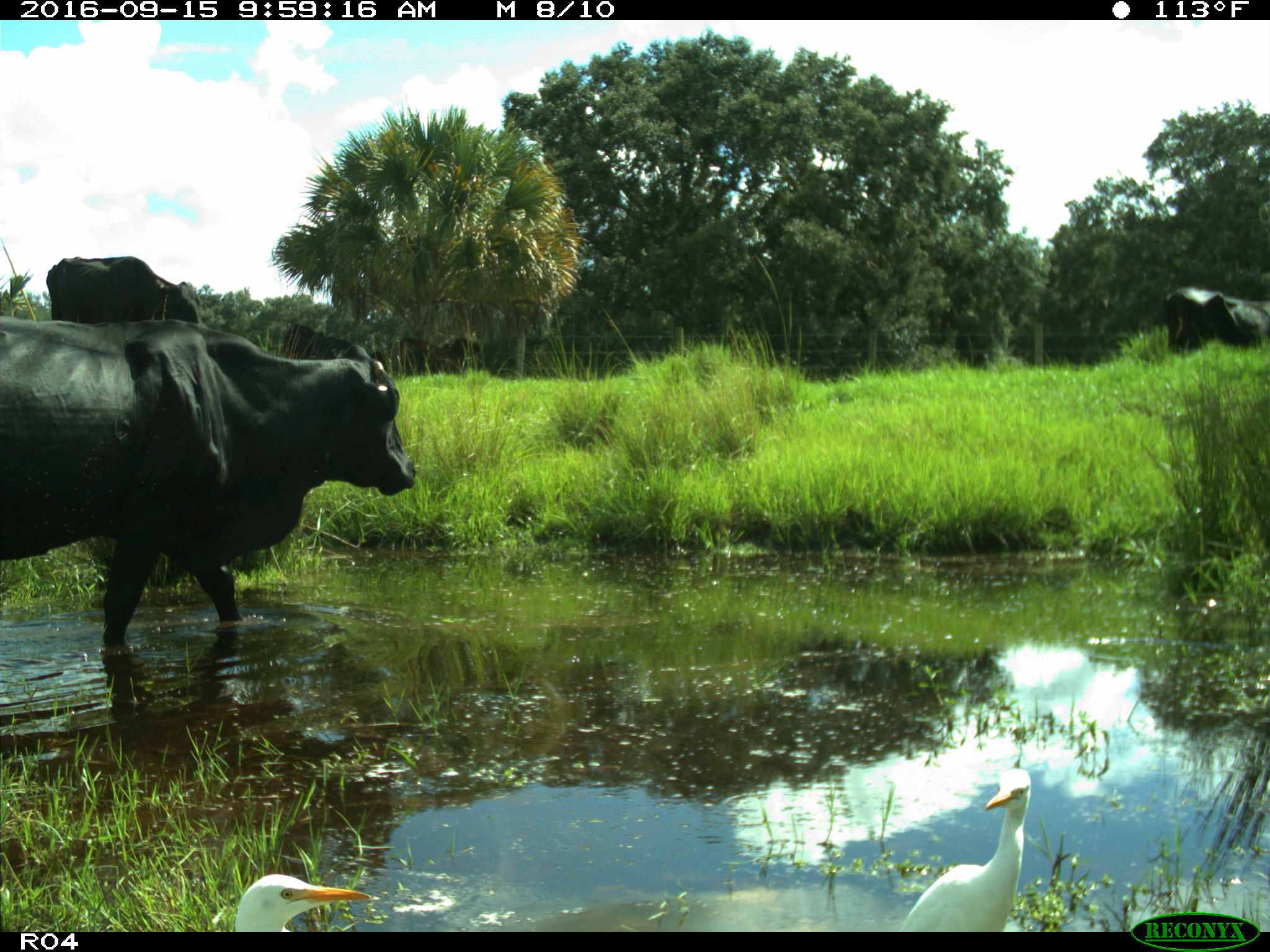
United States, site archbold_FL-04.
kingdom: Animalia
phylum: Chordata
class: Mammalia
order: Artiodactyla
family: Bovidae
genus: Bos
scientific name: Bos taurus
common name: domestic cow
Bos taurus (domestic cow).